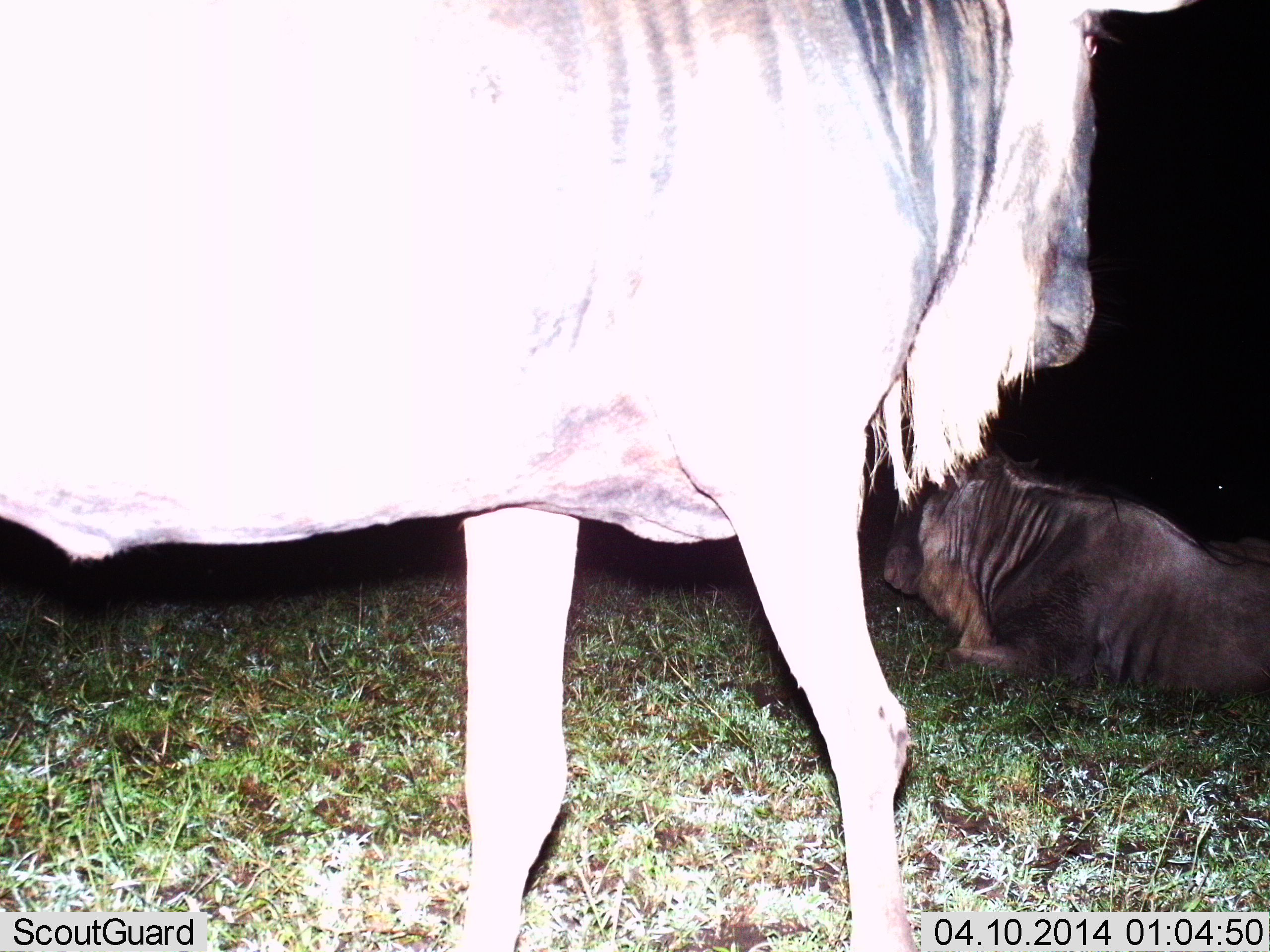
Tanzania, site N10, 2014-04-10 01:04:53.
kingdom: Animalia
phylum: Chordata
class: Mammalia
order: Artiodactyla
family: Bovidae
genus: Connochaetes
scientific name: Connochaetes taurinus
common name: blue wildebeest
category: wildebeest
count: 2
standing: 90%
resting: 100%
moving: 10%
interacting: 0%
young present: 0%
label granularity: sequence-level